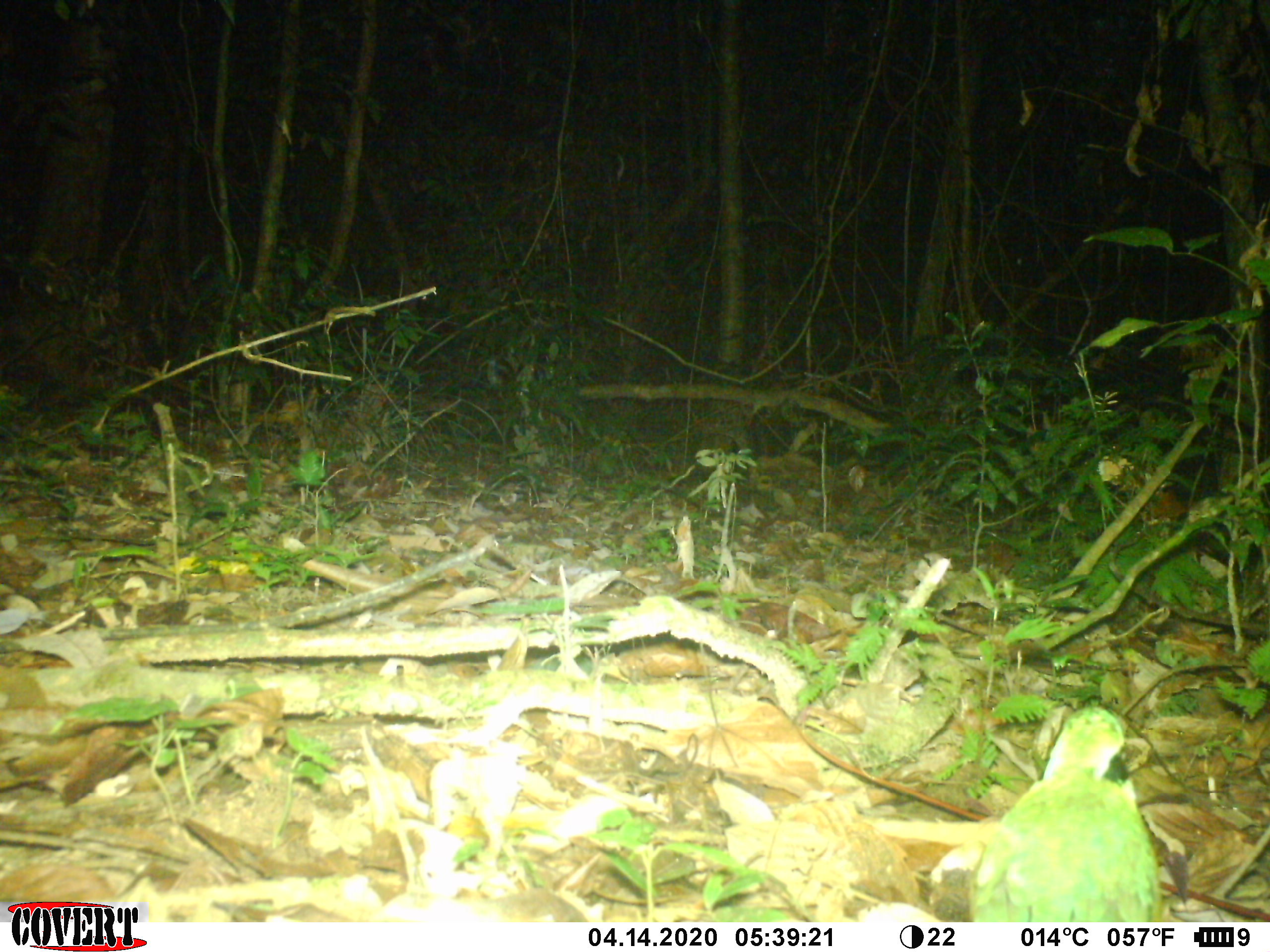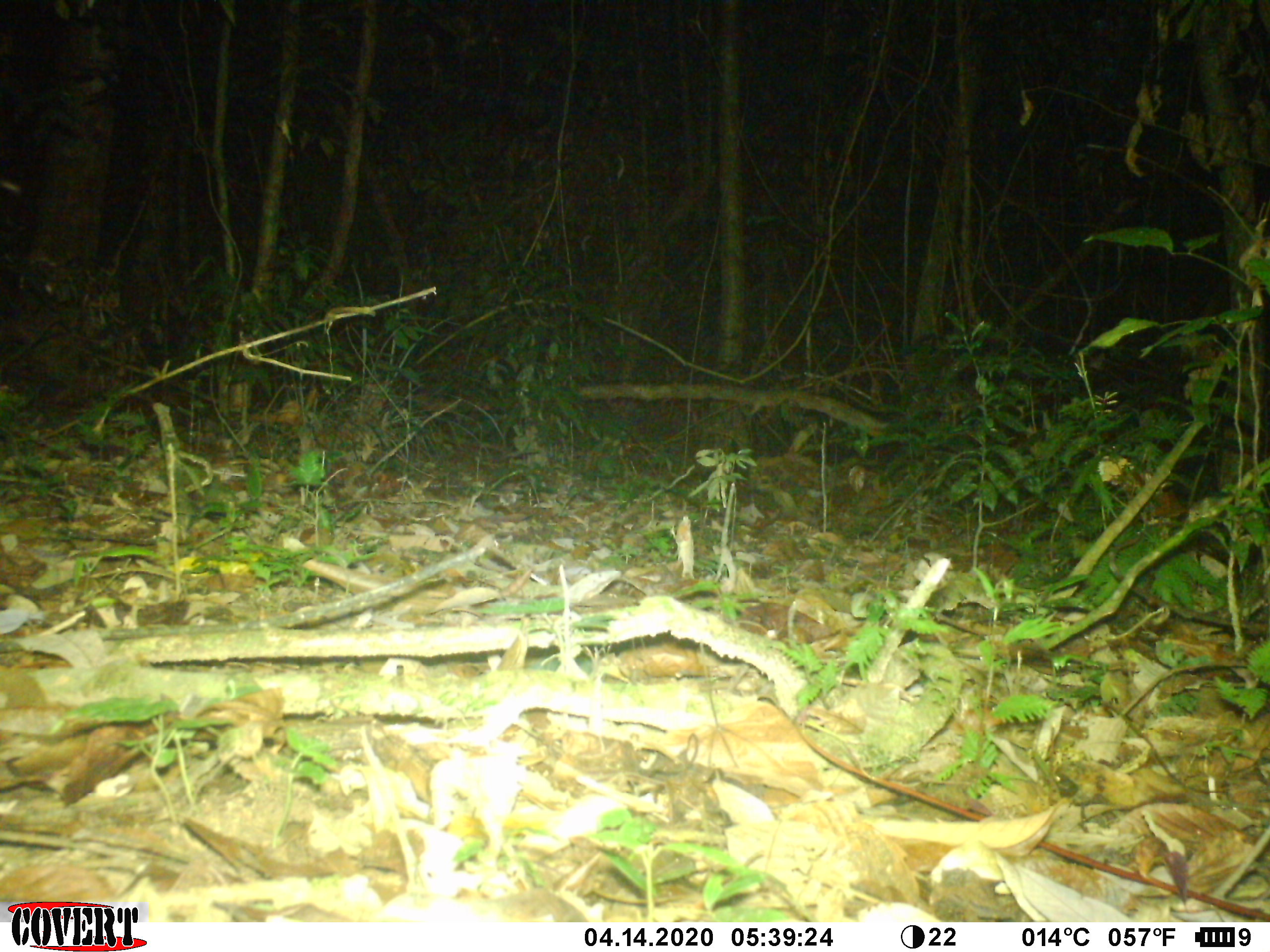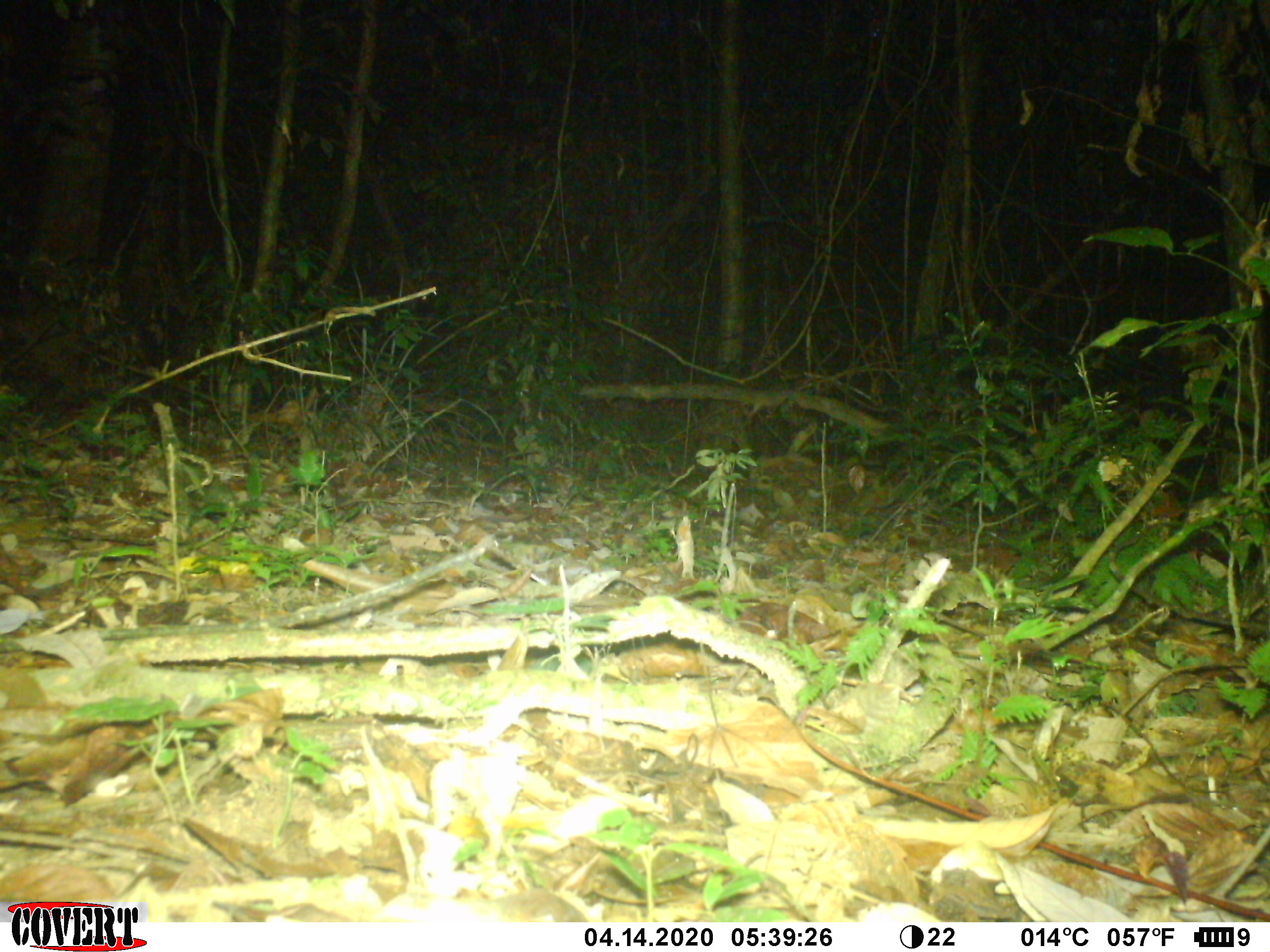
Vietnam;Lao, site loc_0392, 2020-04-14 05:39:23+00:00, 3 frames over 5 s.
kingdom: Animalia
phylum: Chordata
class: Aves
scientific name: Aves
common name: bird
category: unidentified bird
Unidentified bird (bird) (Aves). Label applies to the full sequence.